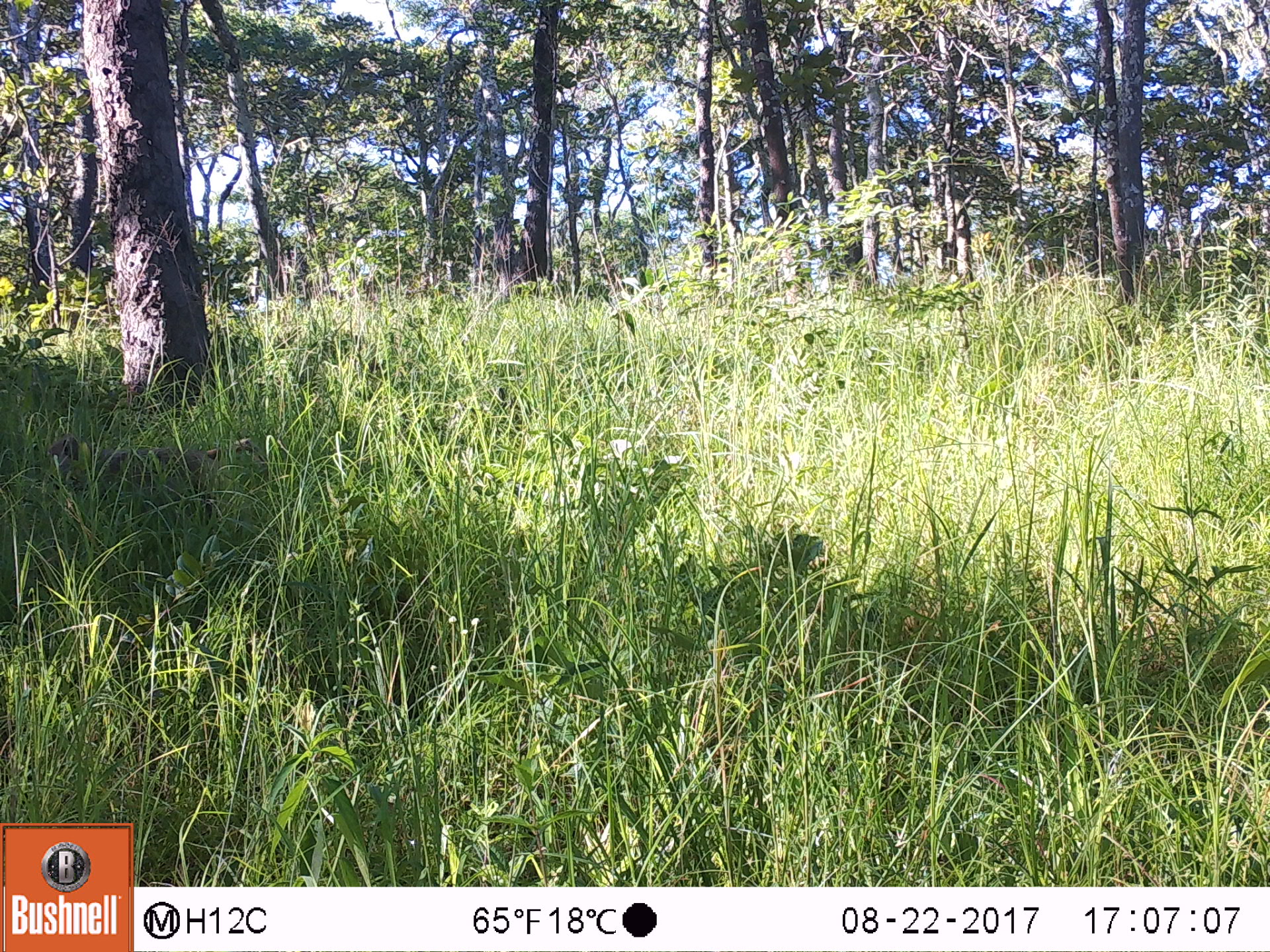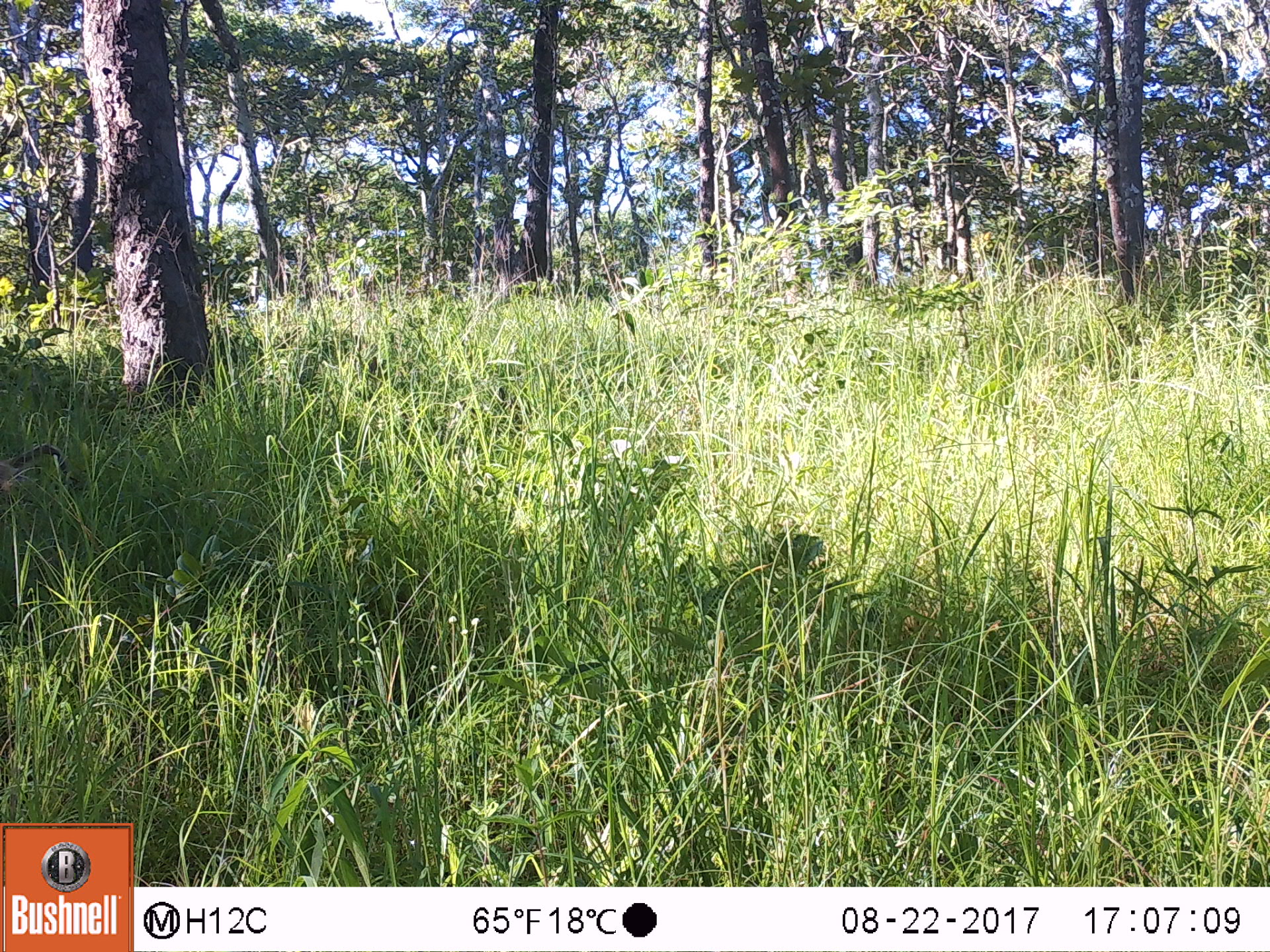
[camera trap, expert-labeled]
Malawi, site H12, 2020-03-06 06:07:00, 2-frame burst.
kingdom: Animalia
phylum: Chordata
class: Mammalia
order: Primates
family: Cercopithecidae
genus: Papio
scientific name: Papio cynocephalus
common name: yellow baboon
Yellow baboon (Papio cynocephalus), count 1.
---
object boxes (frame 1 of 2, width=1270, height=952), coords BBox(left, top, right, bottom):
yellow baboon: BBox(22, 434, 270, 508)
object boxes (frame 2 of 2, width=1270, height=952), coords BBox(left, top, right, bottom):
yellow baboon: BBox(0, 441, 77, 509)